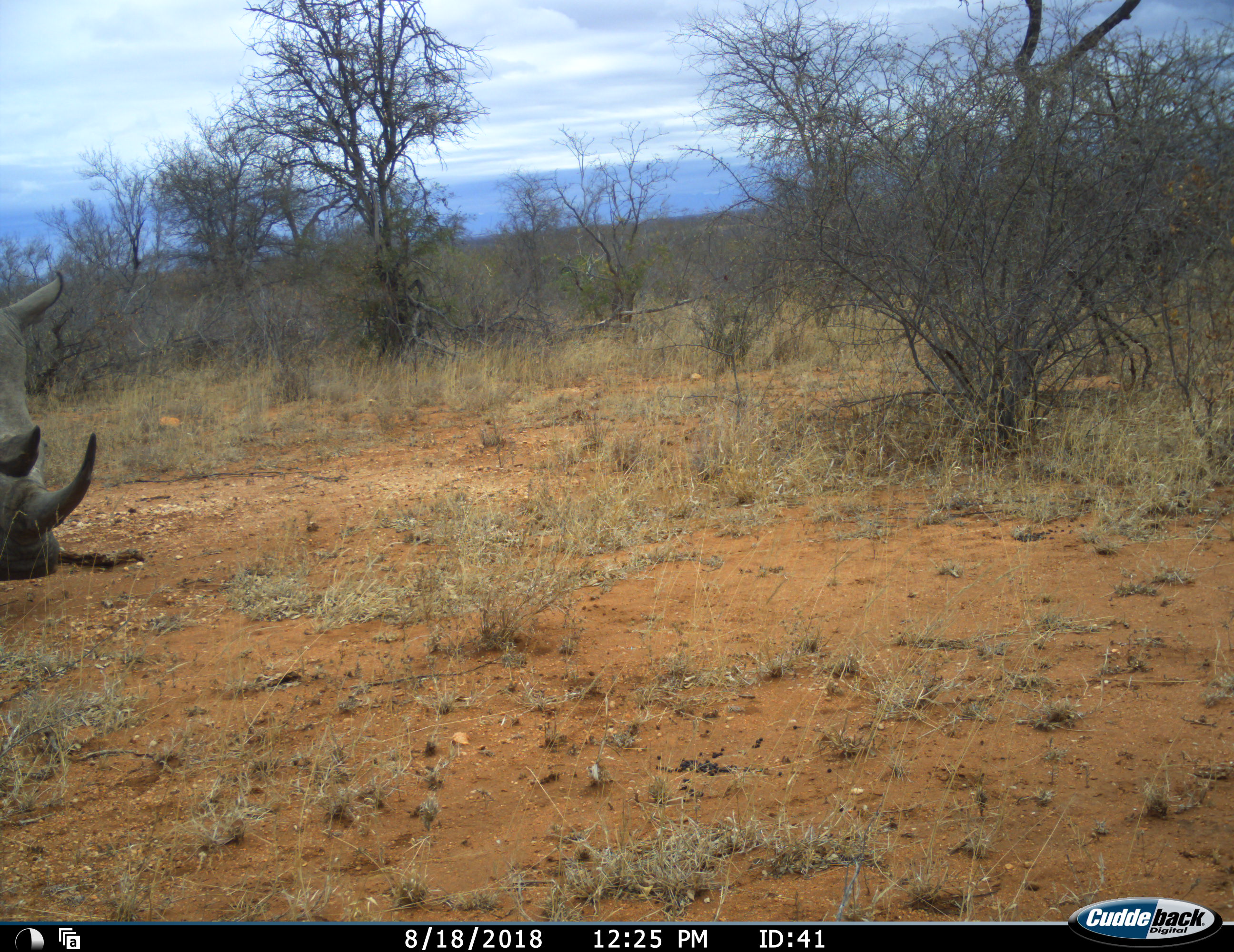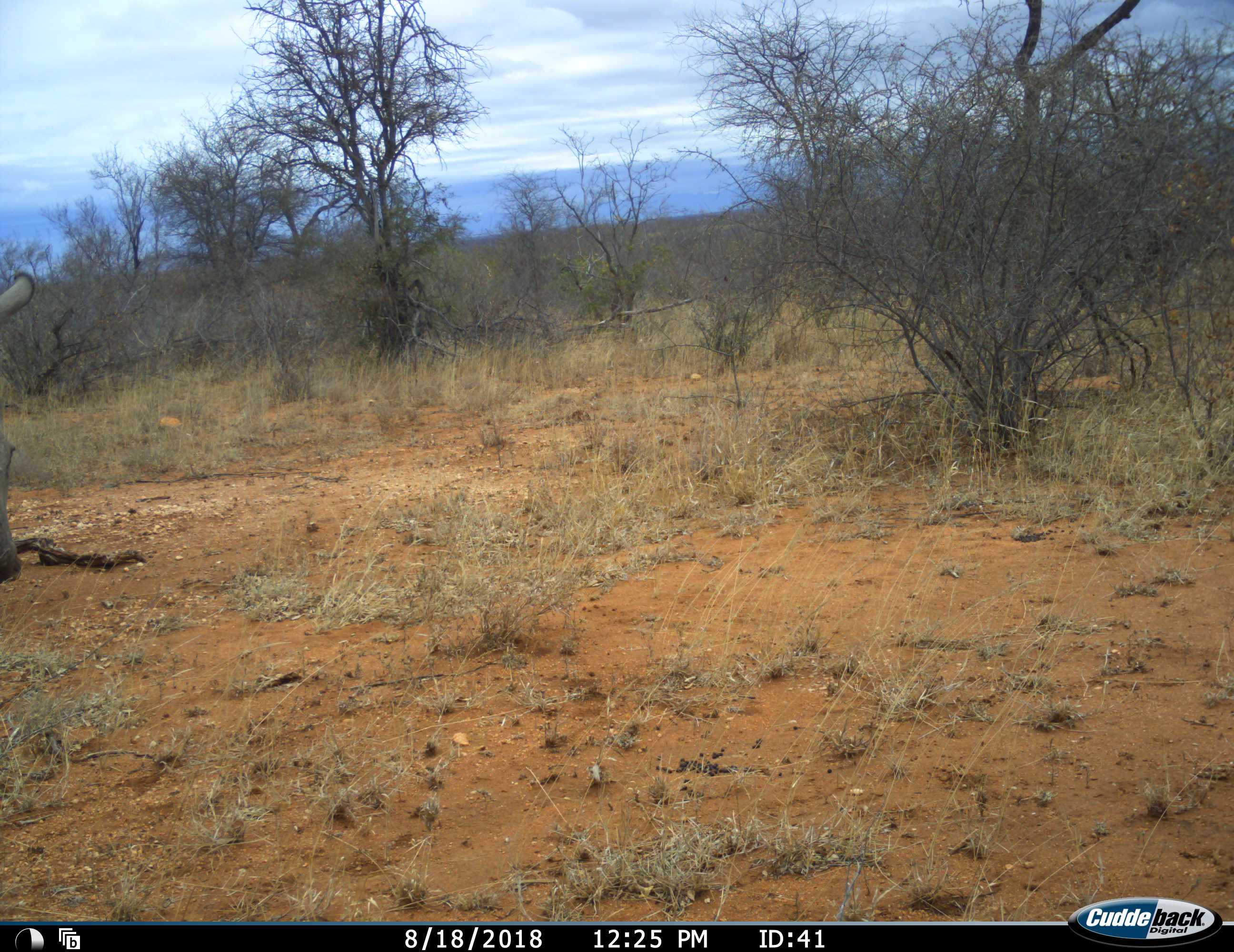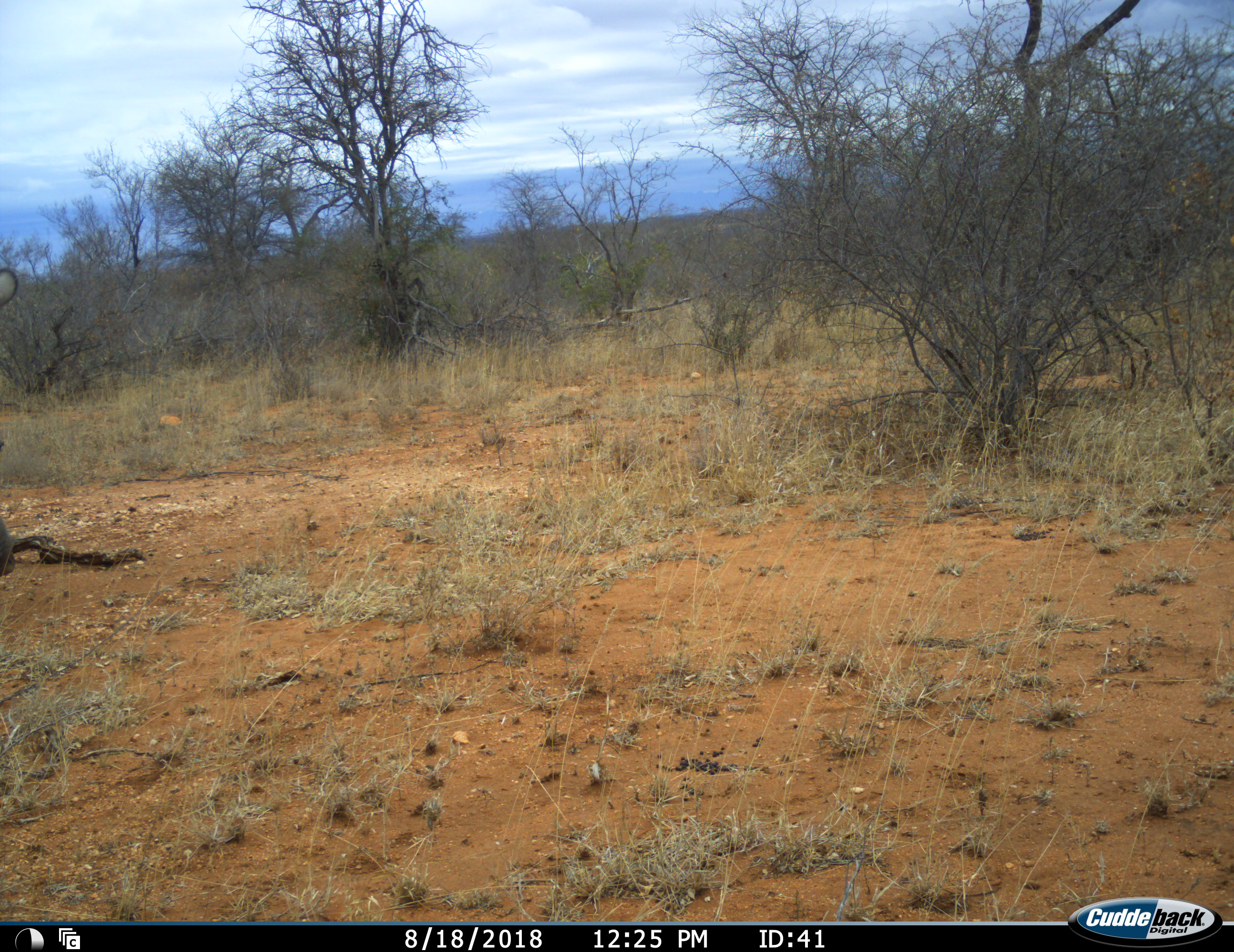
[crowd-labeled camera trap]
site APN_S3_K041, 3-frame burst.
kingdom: Animalia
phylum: Chordata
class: Mammalia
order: Perissodactyla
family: Rhinocerotidae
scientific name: Rhinocerotidae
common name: unknown rhinoceros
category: rhinocerosunknown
Rhinocerosunknown (unknown rhinoceros) (Rhinocerotidae), count 1. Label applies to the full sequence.